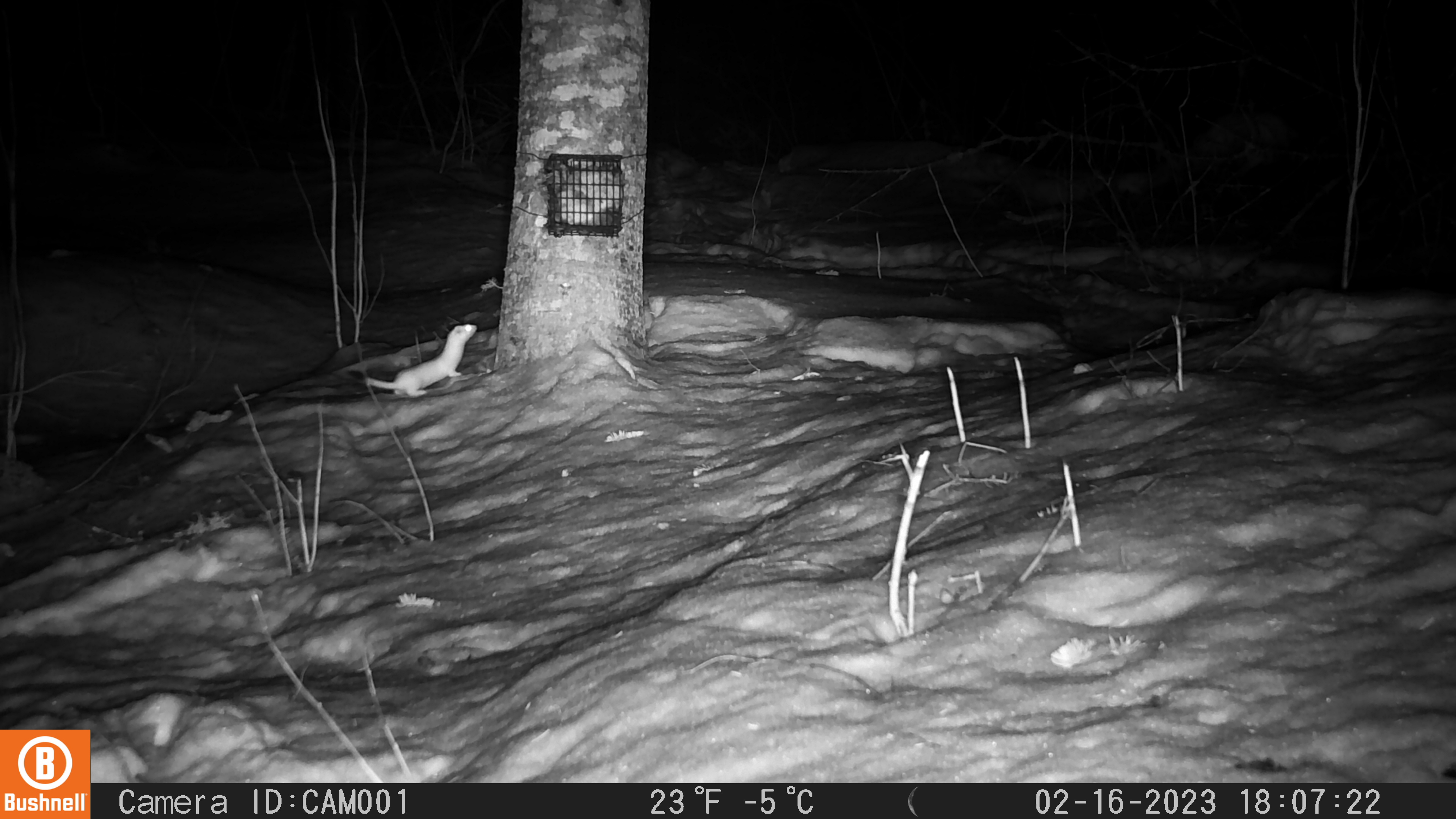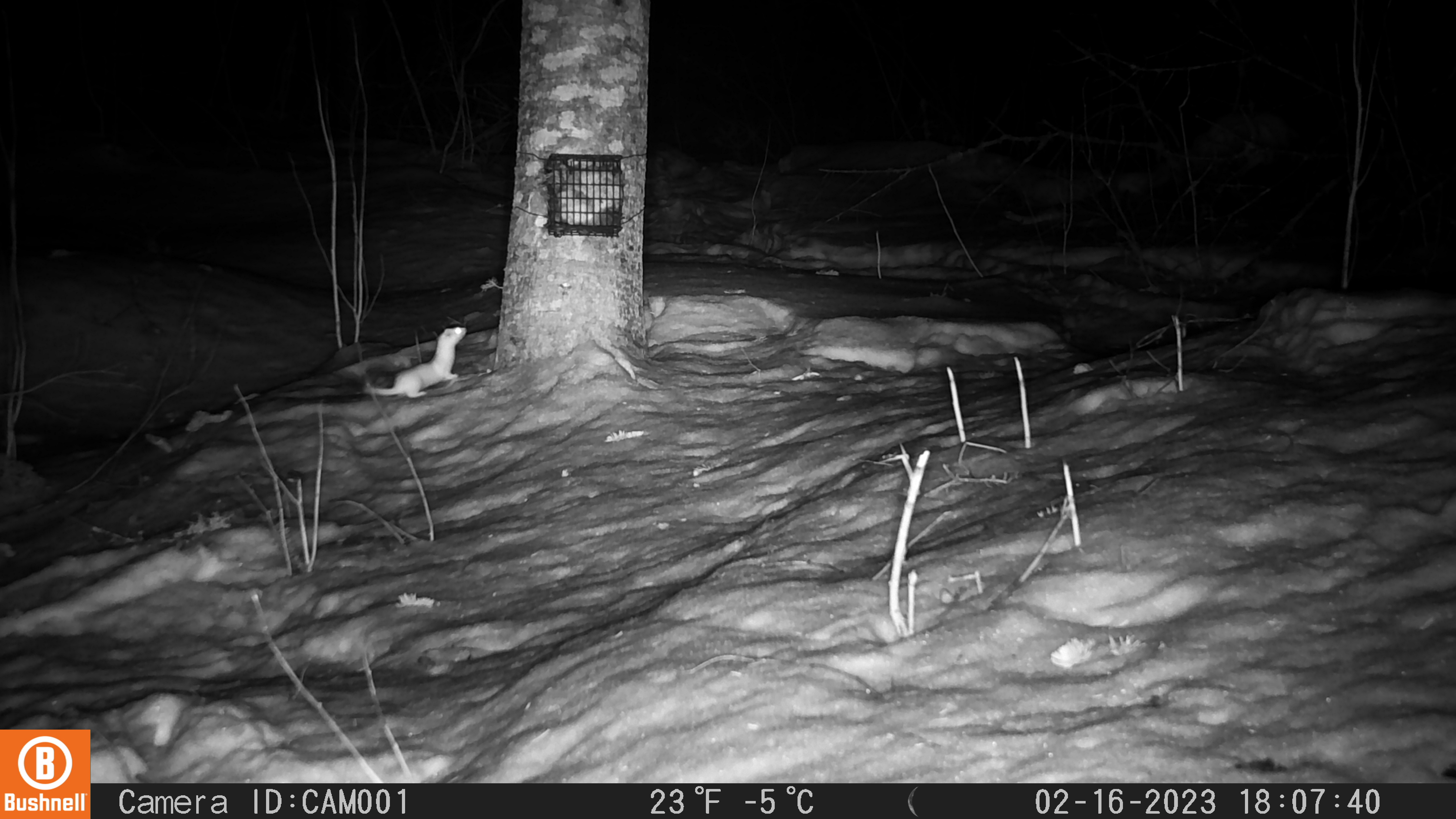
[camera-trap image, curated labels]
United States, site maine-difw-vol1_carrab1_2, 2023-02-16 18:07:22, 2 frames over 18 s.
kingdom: Animalia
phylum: Chordata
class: Mammalia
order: Carnivora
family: Mustelidae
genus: Mustela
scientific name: Mustela richardsonii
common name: short-tailed weasel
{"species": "short-tailed weasel (Mustela richardsonii)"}